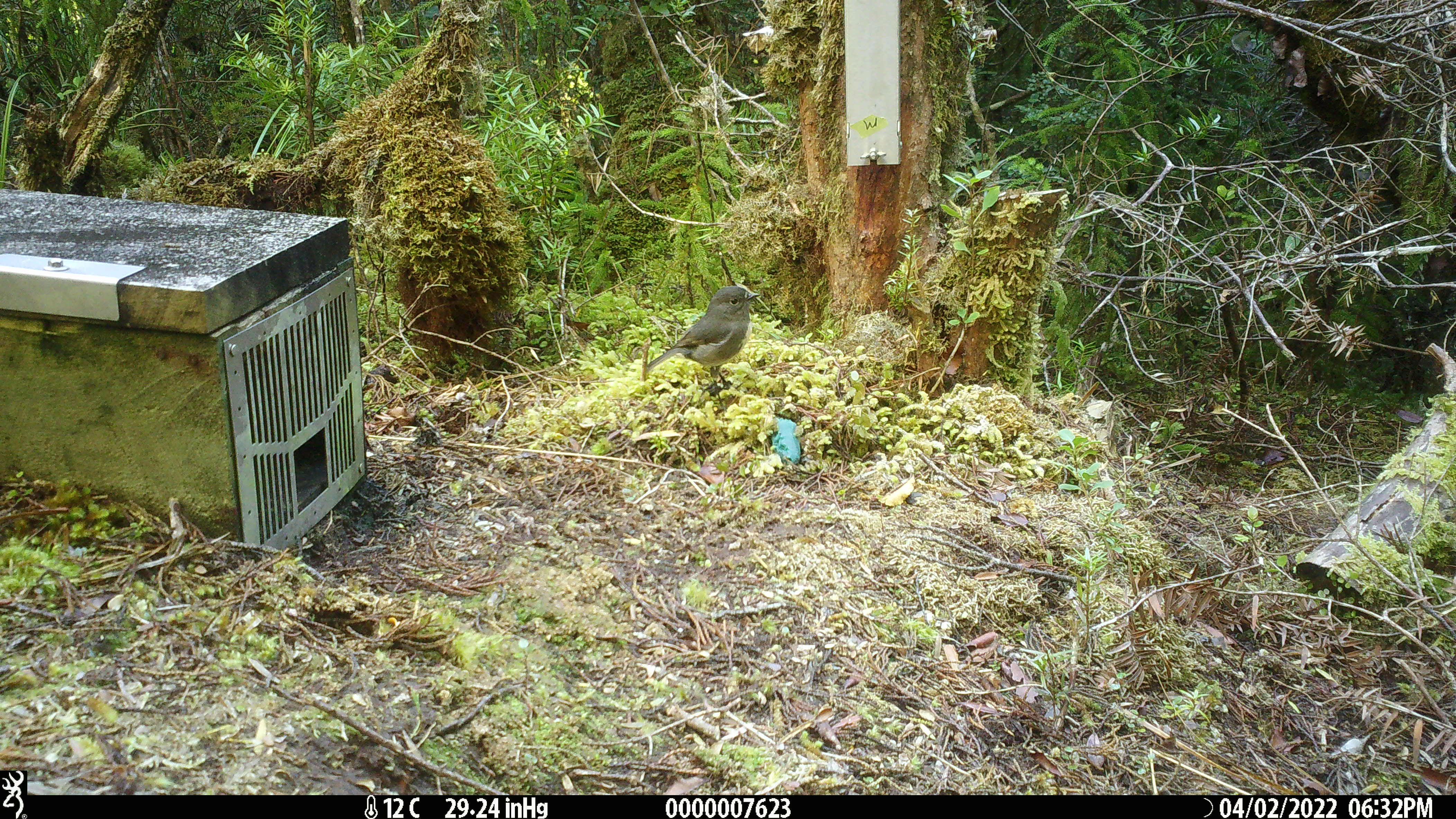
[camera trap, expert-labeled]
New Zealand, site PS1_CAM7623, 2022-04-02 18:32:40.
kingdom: Animalia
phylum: Chordata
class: Aves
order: Passeriformes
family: Petroicidae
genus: Petroica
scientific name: Petroica australis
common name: new zealand robin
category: robin